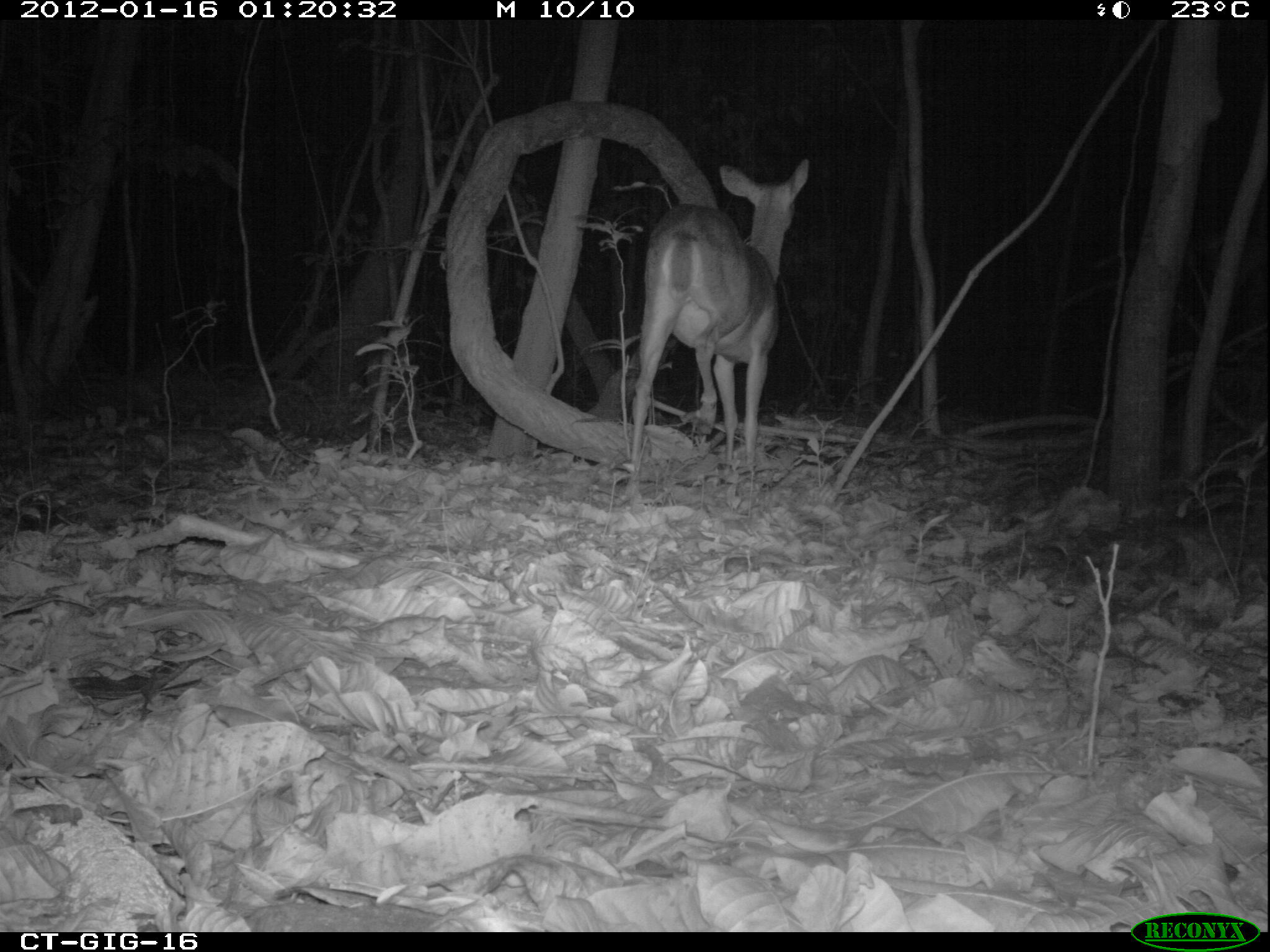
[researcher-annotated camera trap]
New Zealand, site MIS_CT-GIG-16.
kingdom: Animalia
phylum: Chordata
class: Mammalia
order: Artiodactyla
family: Cervidae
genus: Odocoileus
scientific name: Odocoileus virginianus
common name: white-tailed deer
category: white tailed deer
White tailed deer (white-tailed deer) (Odocoileus virginianus).